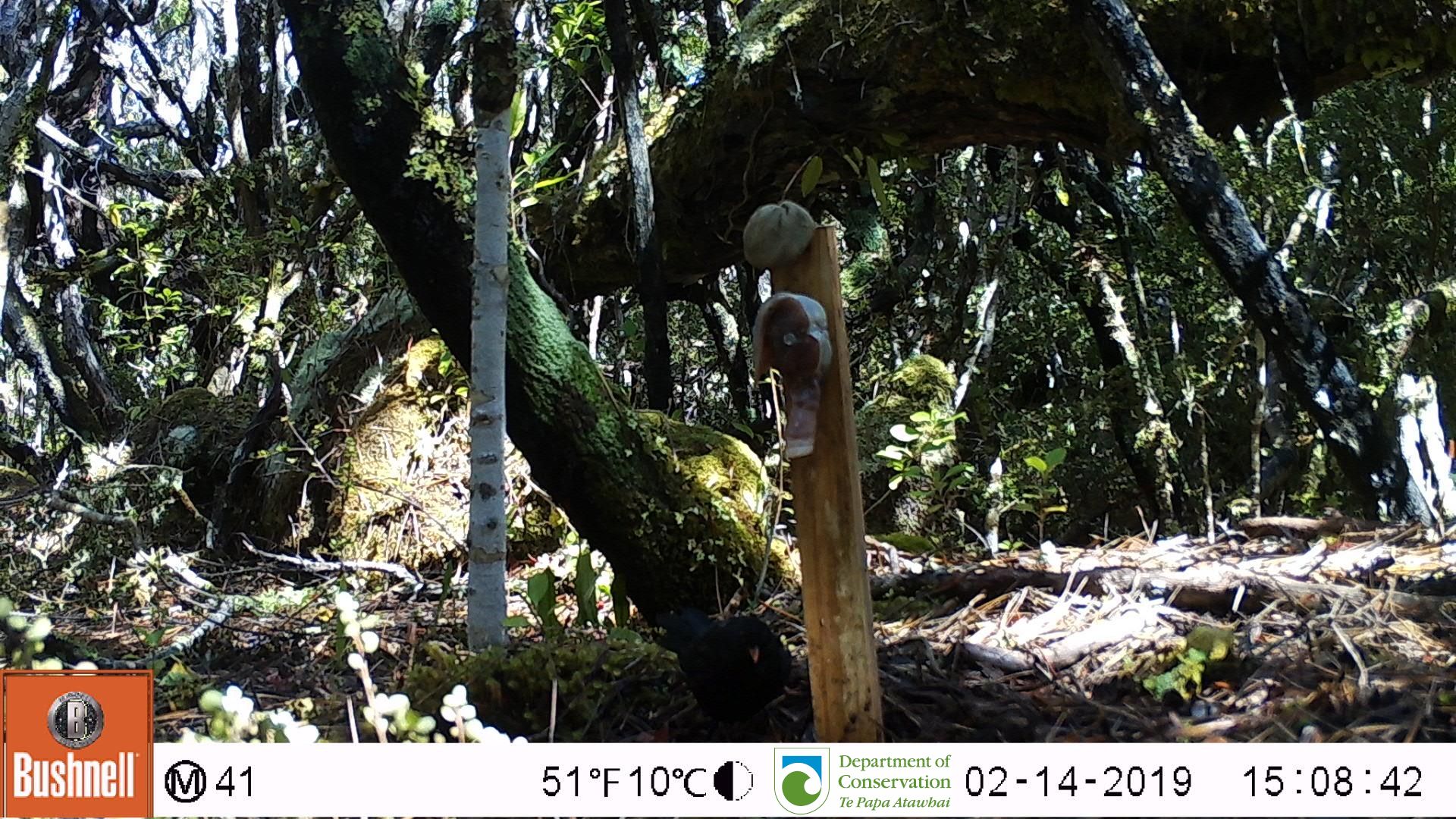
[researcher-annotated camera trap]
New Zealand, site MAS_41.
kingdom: Animalia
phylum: Chordata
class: Aves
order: Passeriformes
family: Turdidae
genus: Turdus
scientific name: Turdus merula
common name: eurasian blackbird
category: blackbird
Blackbird (eurasian blackbird) (Turdus merula).